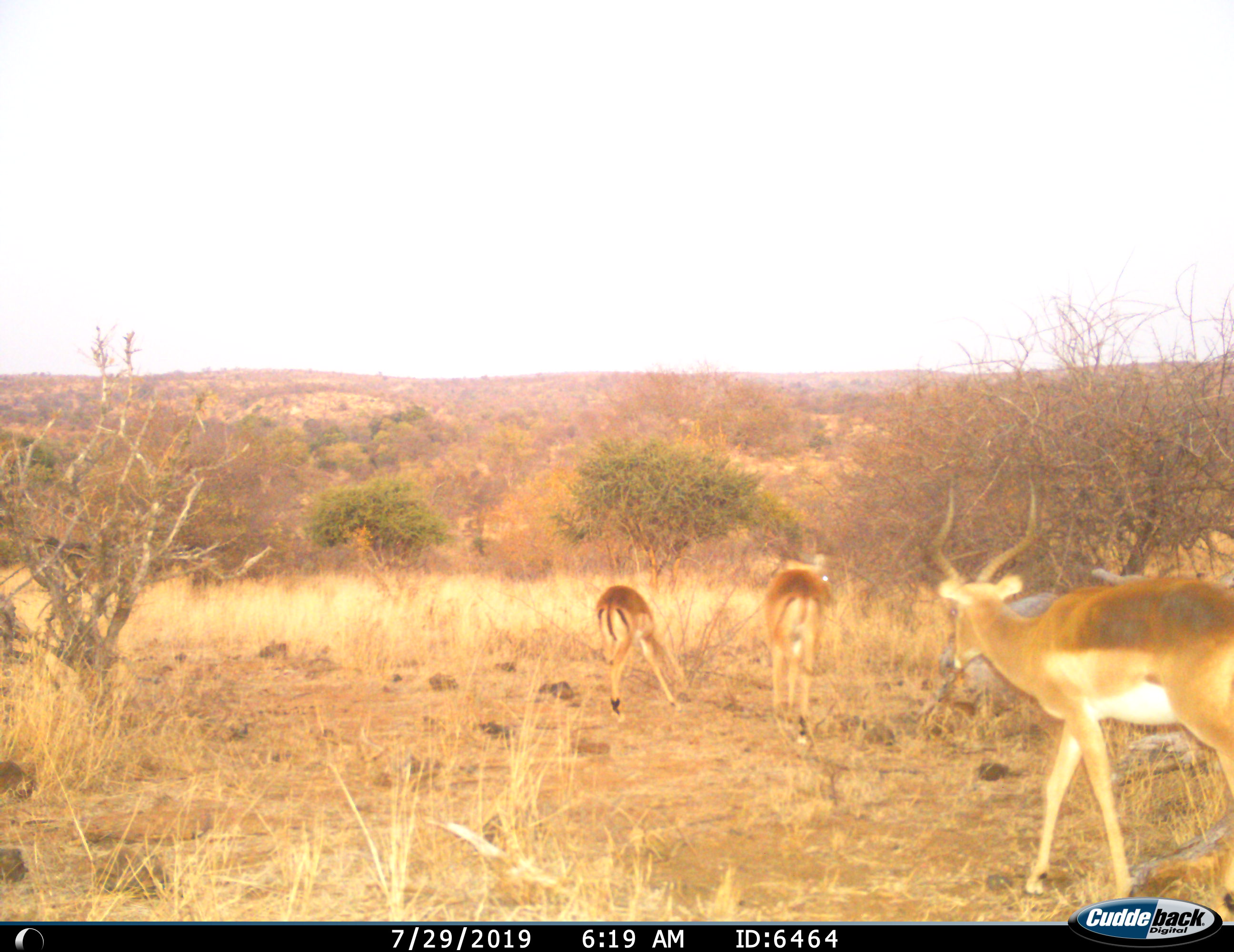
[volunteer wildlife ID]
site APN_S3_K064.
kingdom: Animalia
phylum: Chordata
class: Mammalia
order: Artiodactyla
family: Bovidae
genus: Aepyceros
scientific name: Aepyceros melampus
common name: impala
Impala (Aepyceros melampus), count 3. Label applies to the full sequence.